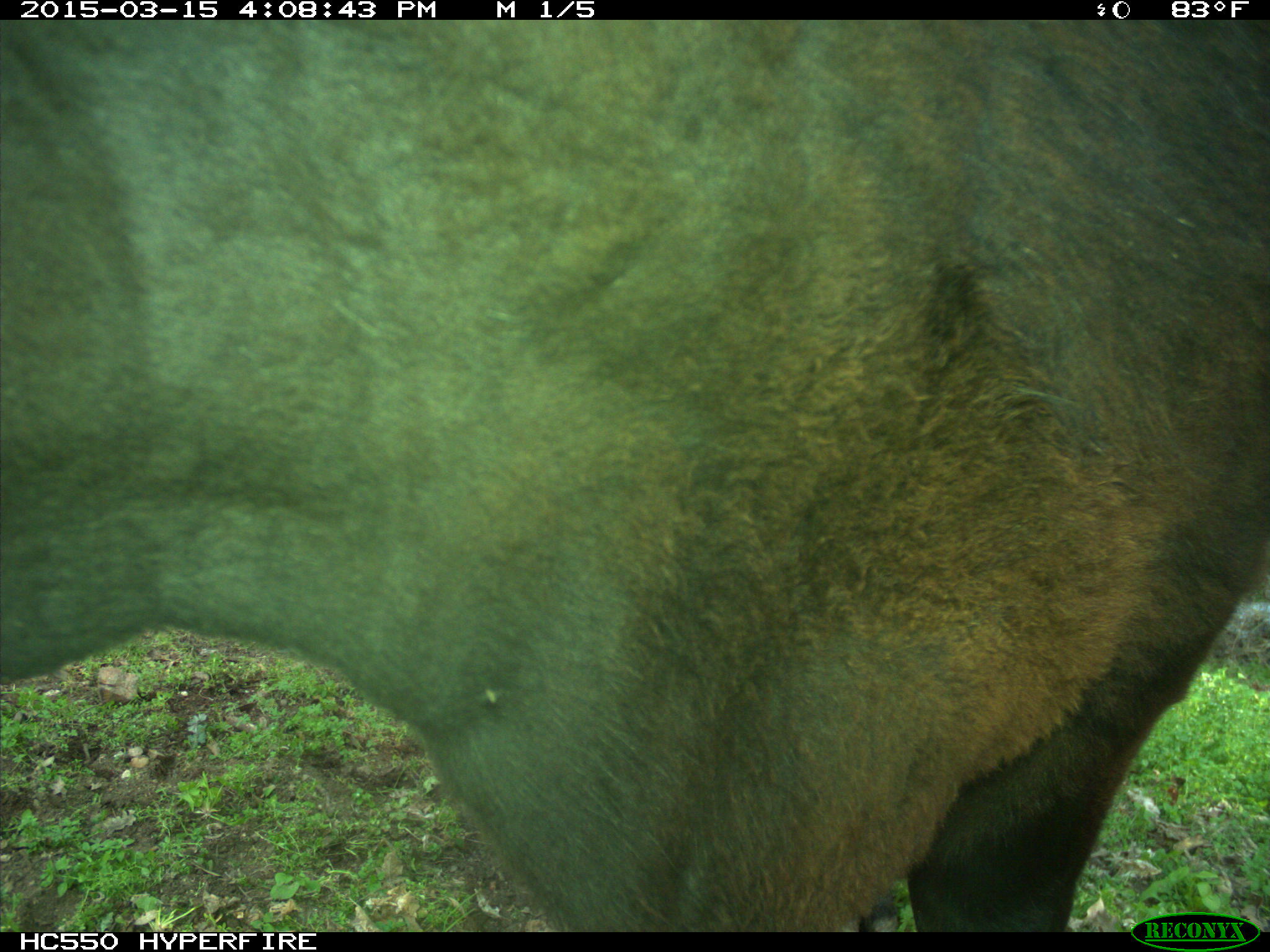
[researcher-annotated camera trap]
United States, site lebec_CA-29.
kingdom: Animalia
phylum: Chordata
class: Mammalia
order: Artiodactyla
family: Bovidae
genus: Bos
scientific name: Bos taurus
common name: domestic cow